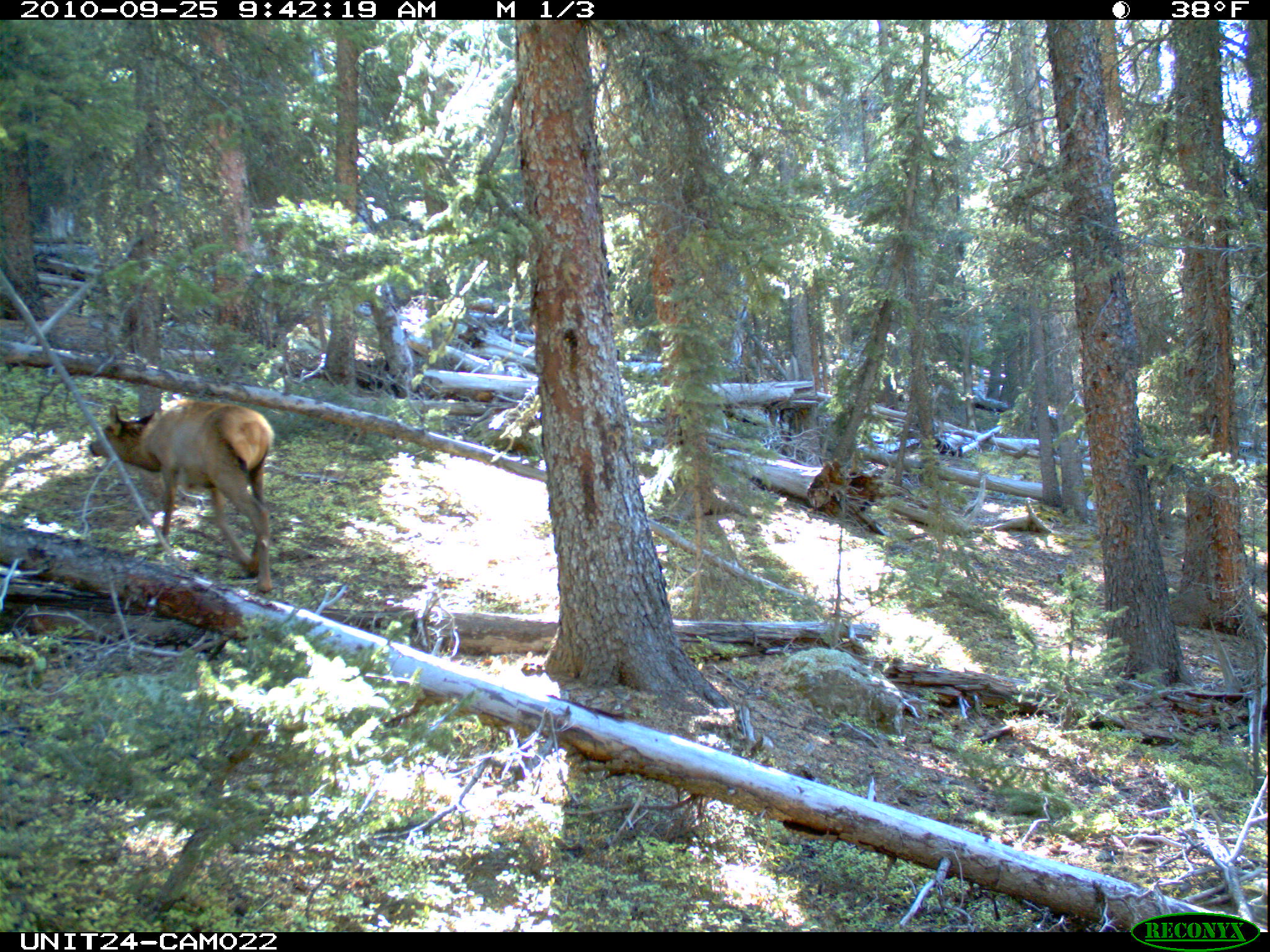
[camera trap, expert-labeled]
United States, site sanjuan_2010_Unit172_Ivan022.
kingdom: Animalia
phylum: Chordata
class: Mammalia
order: Artiodactyla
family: Cervidae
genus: Cervus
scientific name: Cervus elaphus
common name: red deer